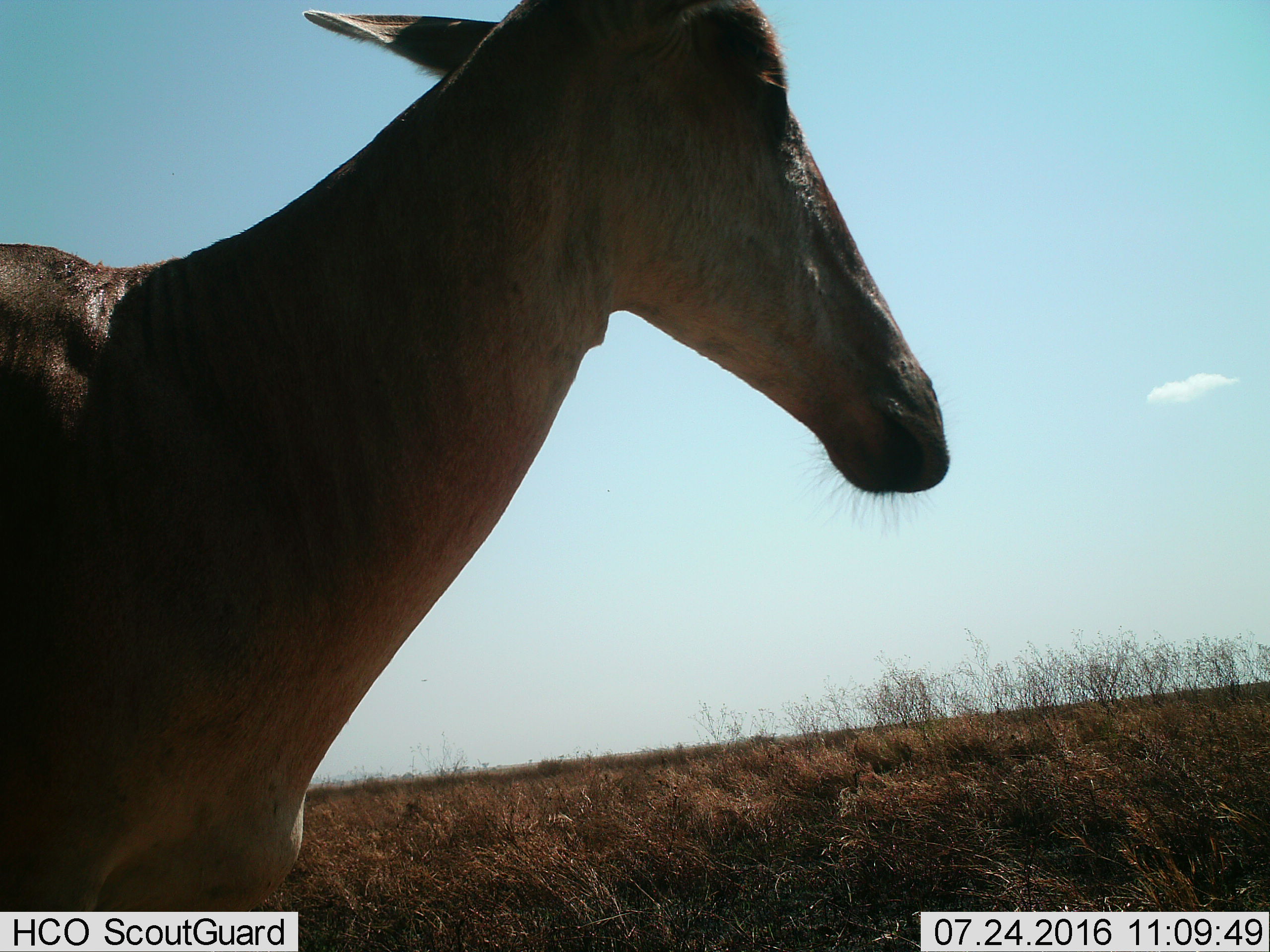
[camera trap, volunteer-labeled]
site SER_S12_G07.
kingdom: Animalia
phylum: Chordata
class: Mammalia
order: Artiodactyla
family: Bovidae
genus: Alcelaphus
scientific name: Alcelaphus buselaphus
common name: hartebeest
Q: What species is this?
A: Hartebeest (Alcelaphus buselaphus).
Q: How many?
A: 1.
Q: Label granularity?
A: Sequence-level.